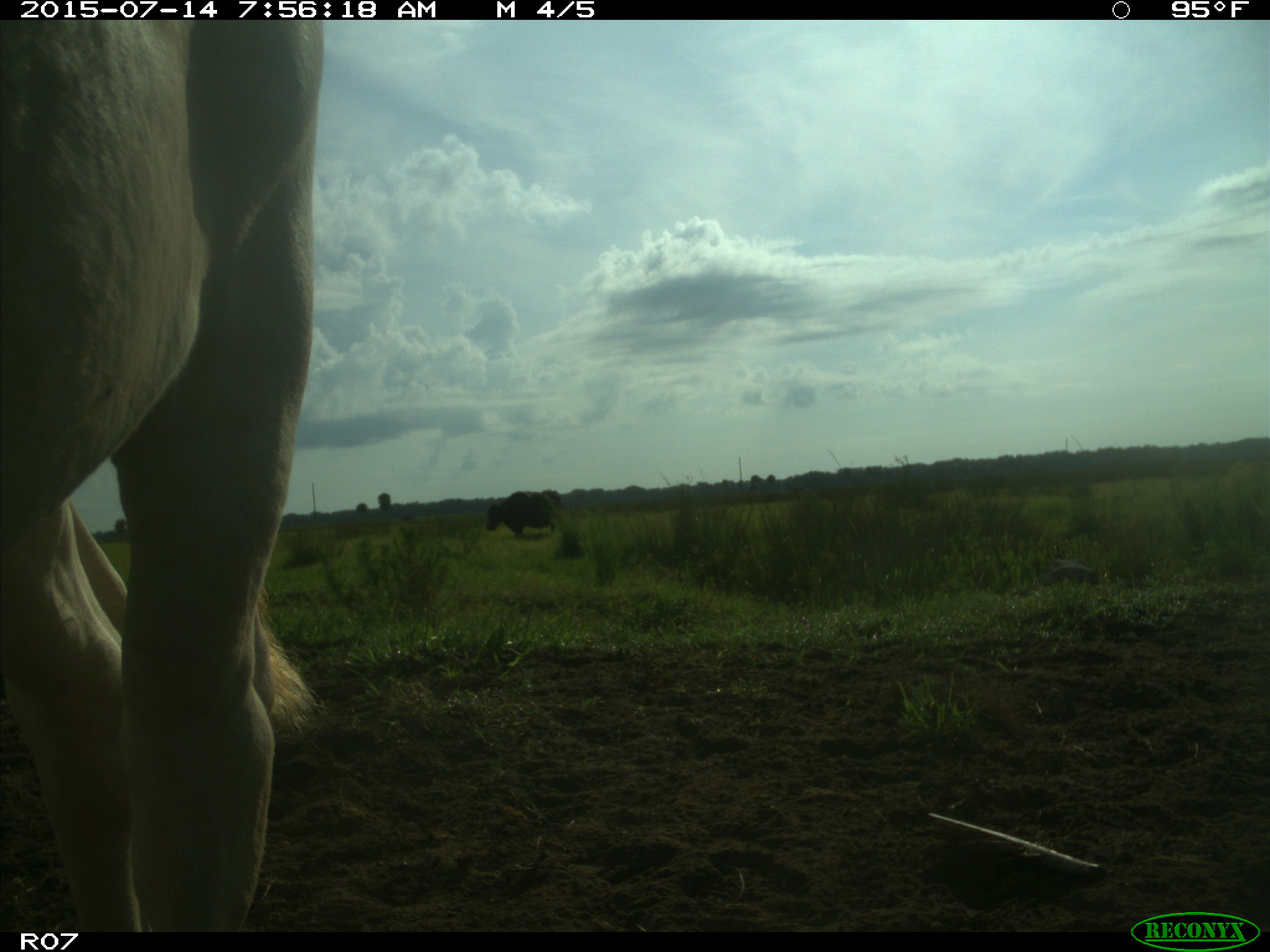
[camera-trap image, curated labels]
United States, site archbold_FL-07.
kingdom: Animalia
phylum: Chordata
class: Mammalia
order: Artiodactyla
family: Bovidae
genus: Bos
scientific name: Bos taurus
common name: domestic cow